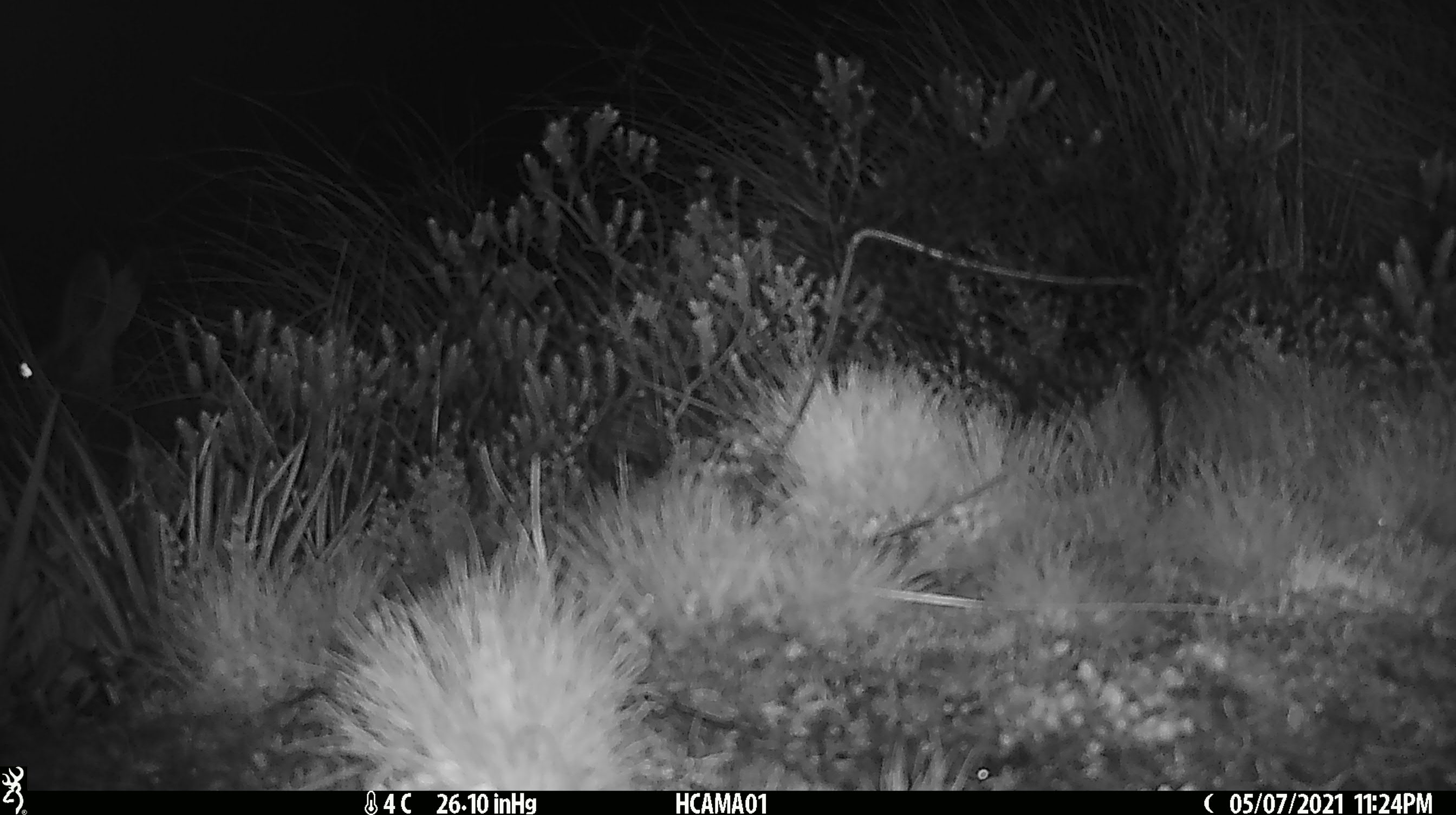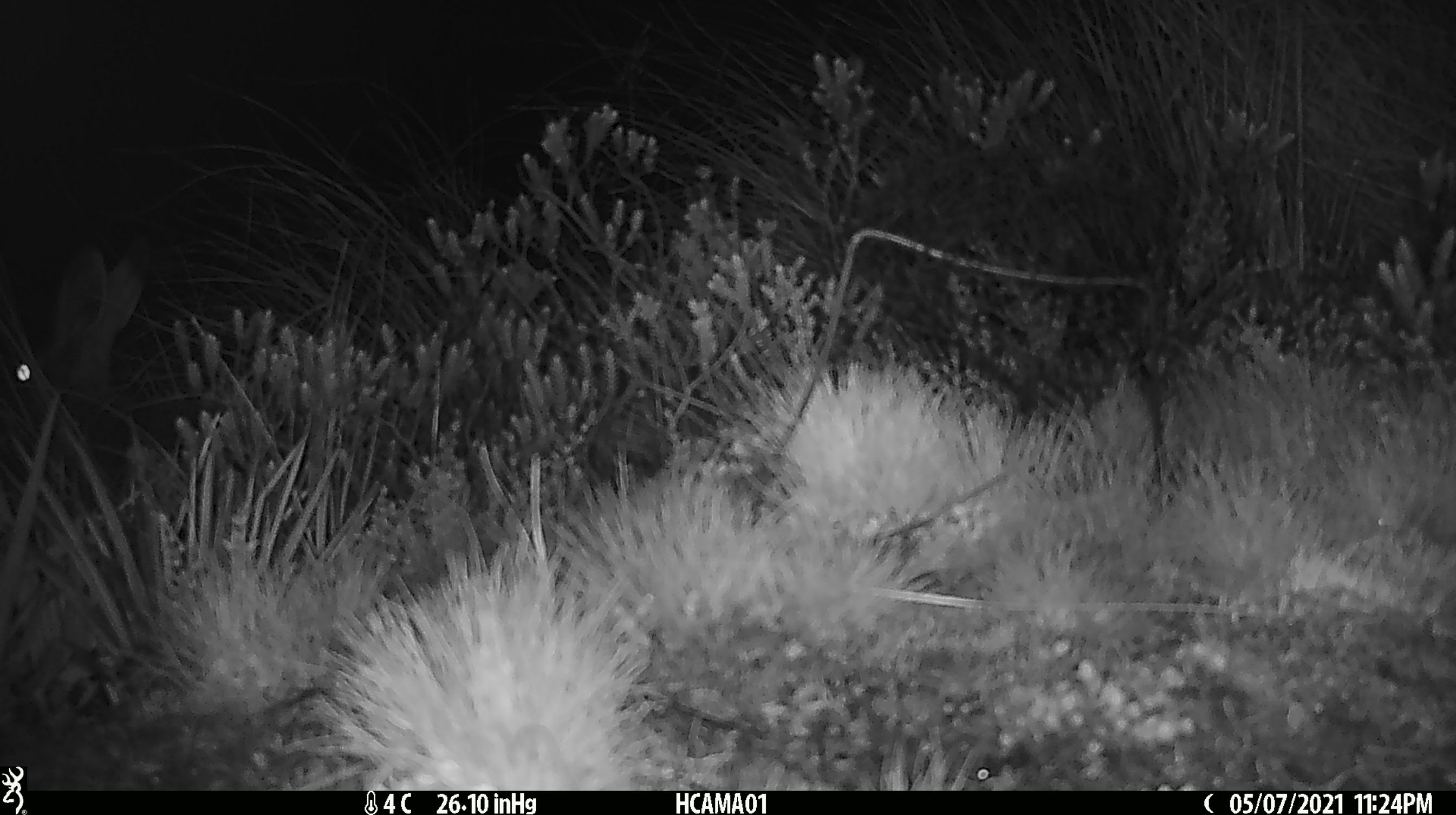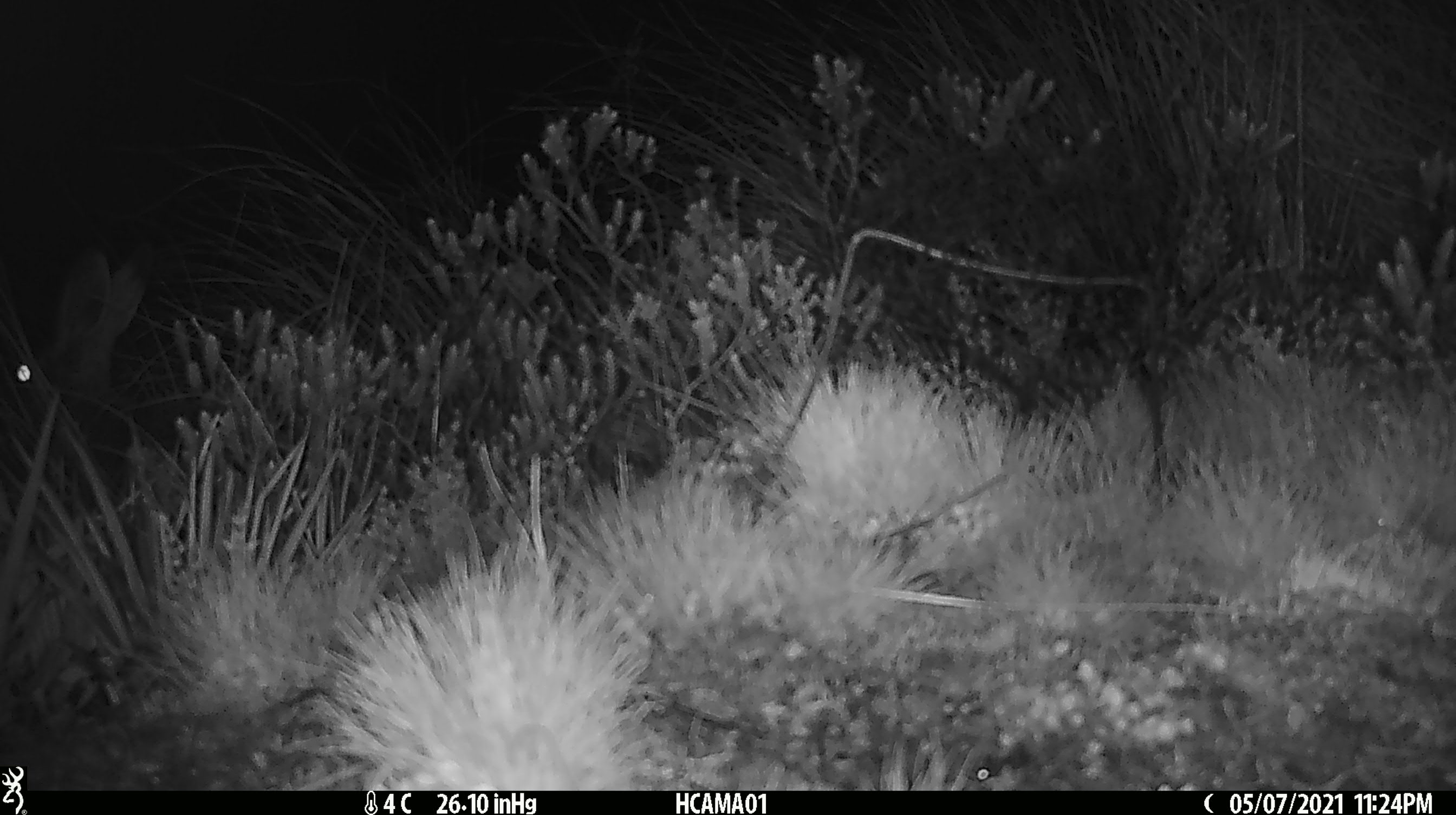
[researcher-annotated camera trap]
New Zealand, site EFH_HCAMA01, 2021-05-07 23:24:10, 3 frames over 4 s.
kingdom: Animalia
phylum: Chordata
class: Mammalia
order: Lagomorpha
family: Leporidae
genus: Lepus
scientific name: Lepus europaeus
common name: brown hare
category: hare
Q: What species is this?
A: Hare (brown hare) (Lepus europaeus).